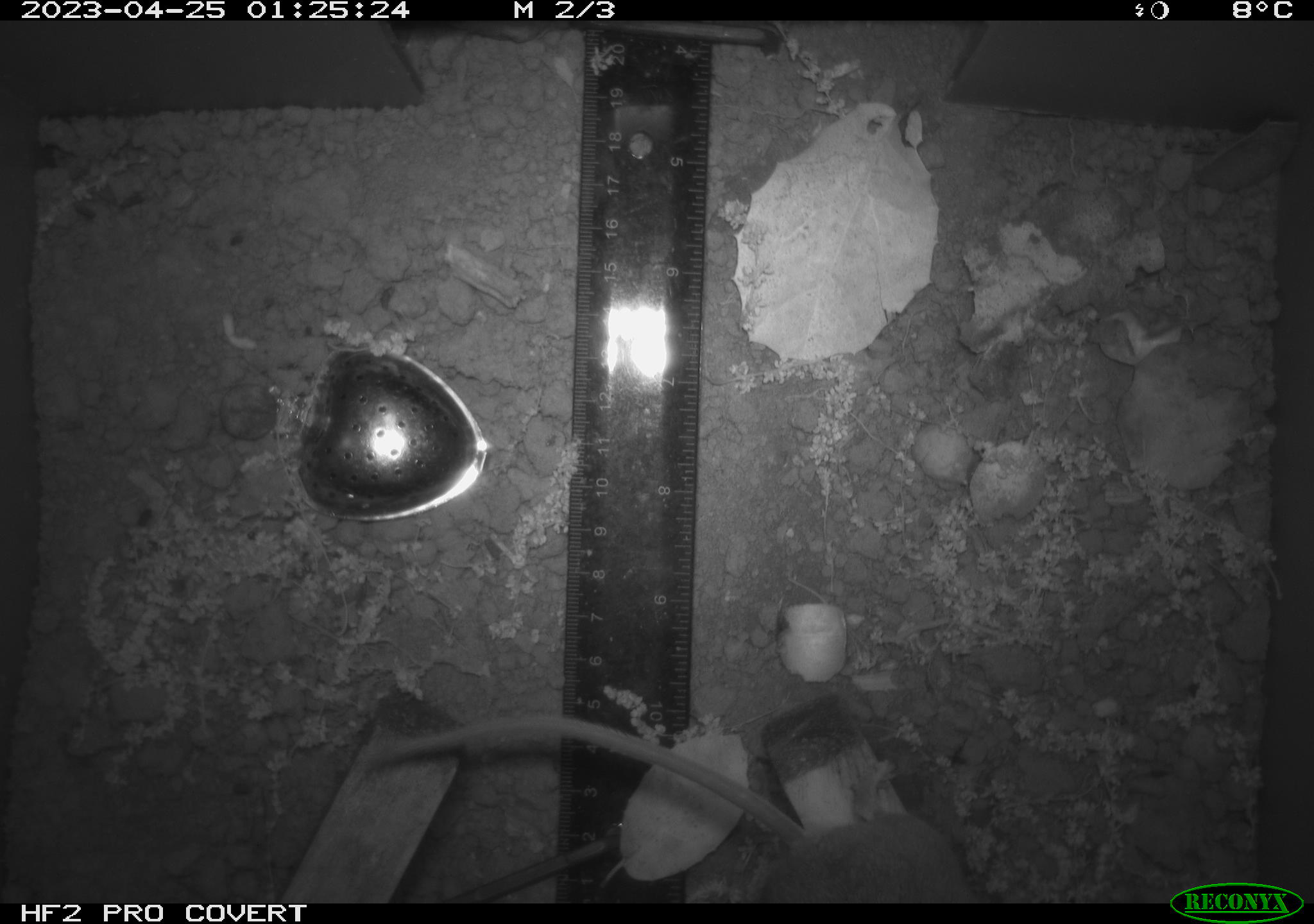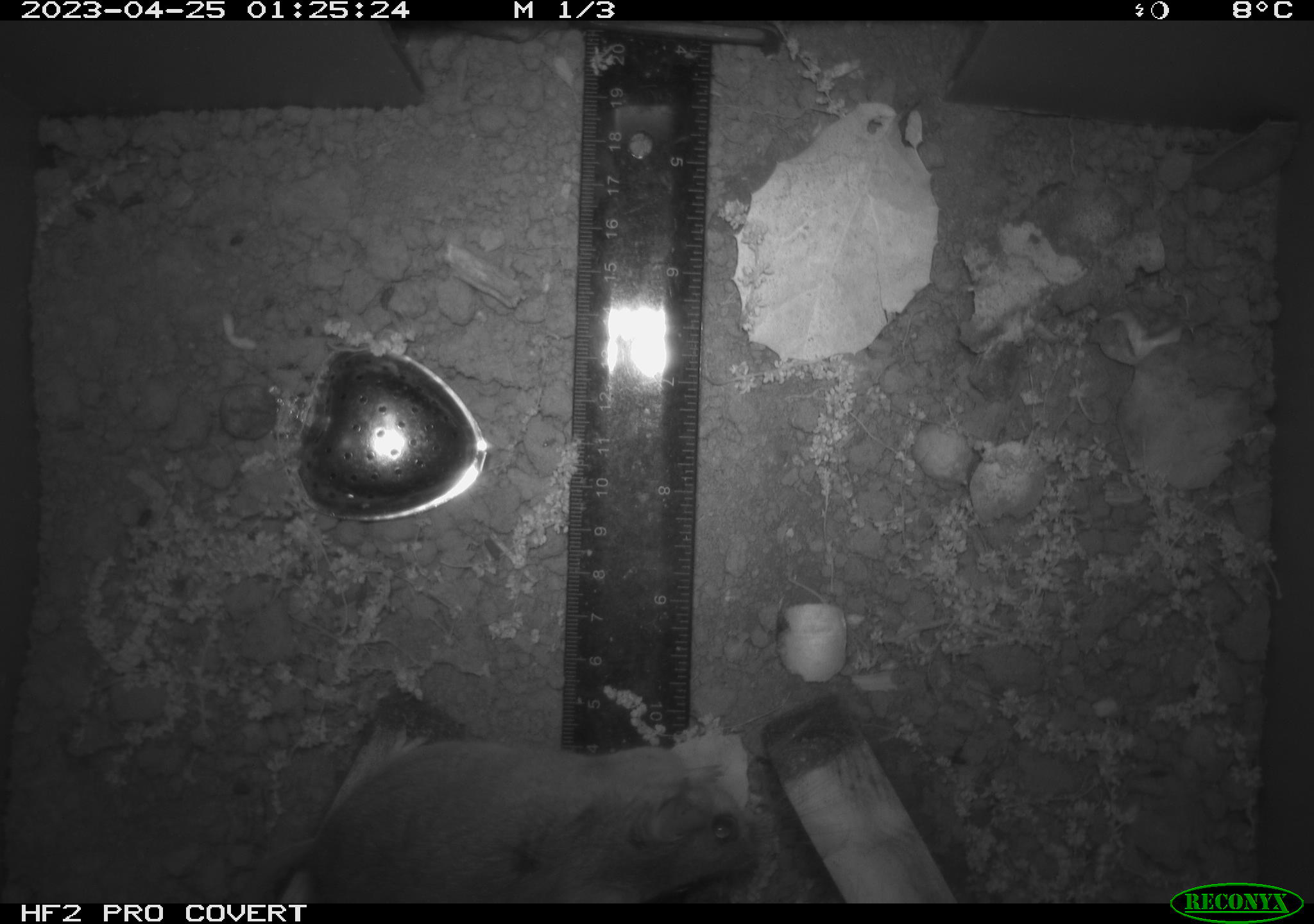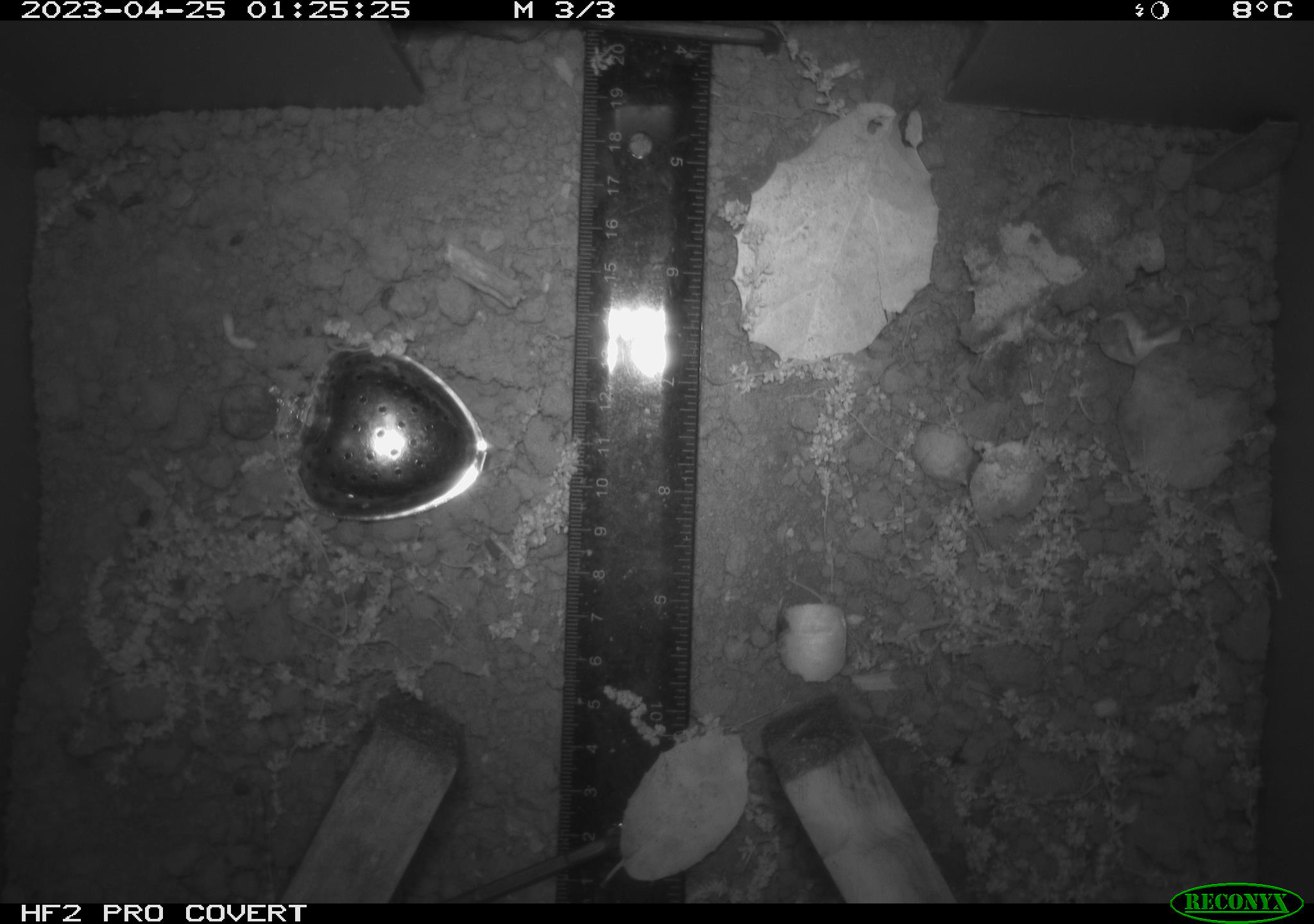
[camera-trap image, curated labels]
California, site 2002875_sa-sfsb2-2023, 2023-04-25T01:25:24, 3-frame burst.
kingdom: Animalia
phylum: Chordata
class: Mammalia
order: Rodentia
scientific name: Rodentia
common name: mouse species